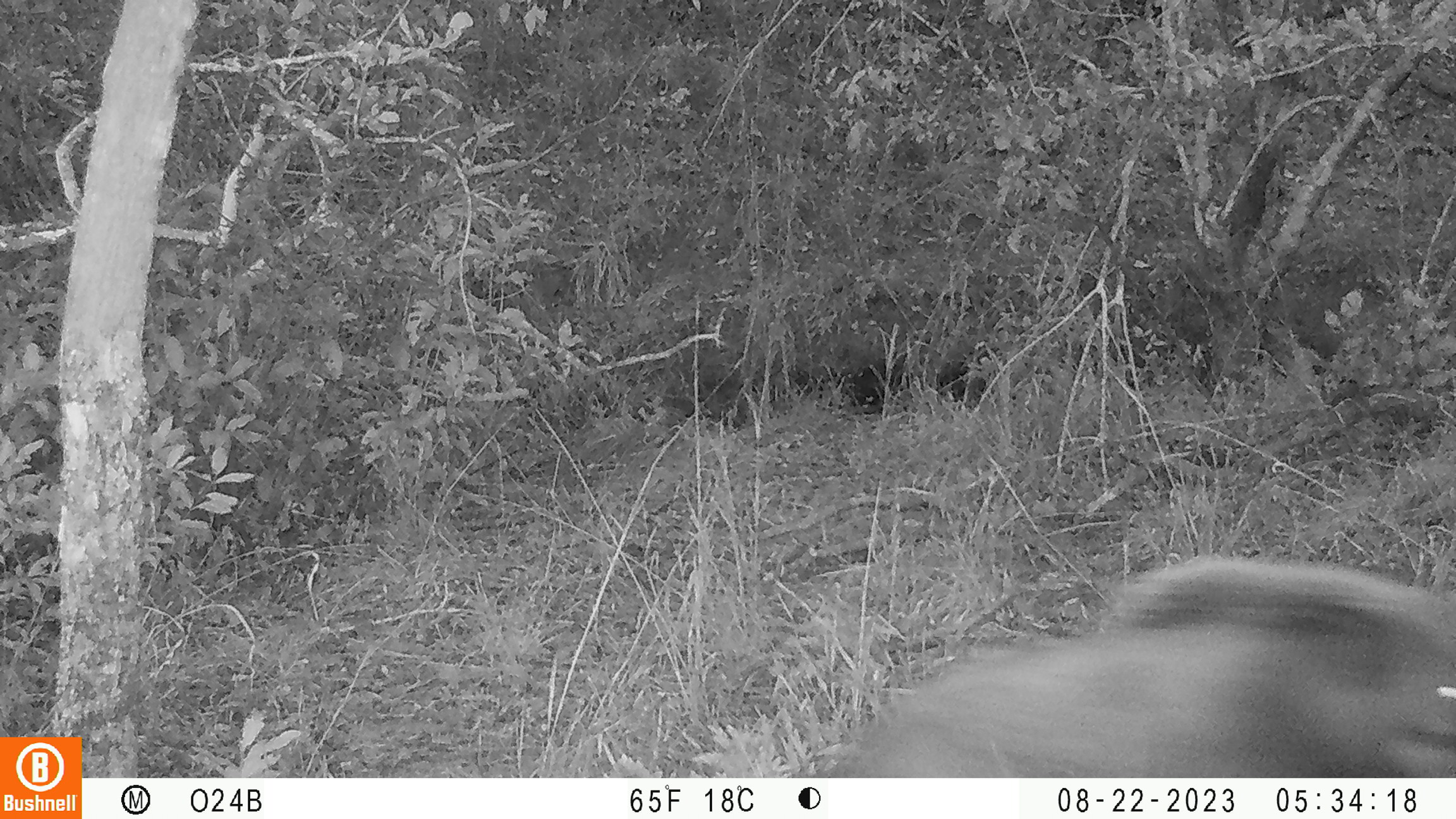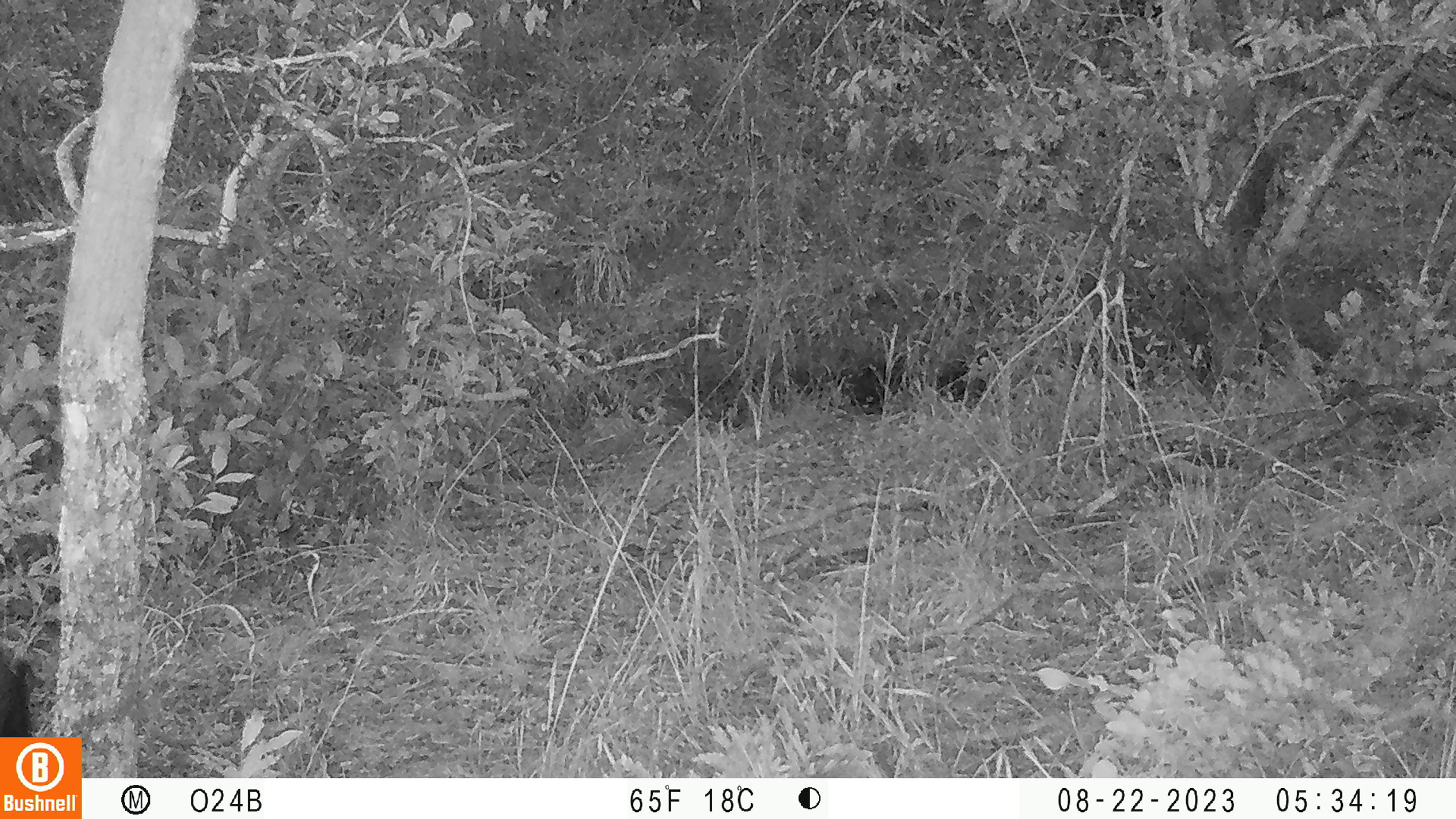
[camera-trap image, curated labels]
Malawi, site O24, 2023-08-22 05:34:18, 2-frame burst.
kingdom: Animalia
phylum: Chordata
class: Mammalia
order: Artiodactyla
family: Suidae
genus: Potamochoerus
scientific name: Potamochoerus larvatus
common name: bushpig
Bushpig (Potamochoerus larvatus), count 1.